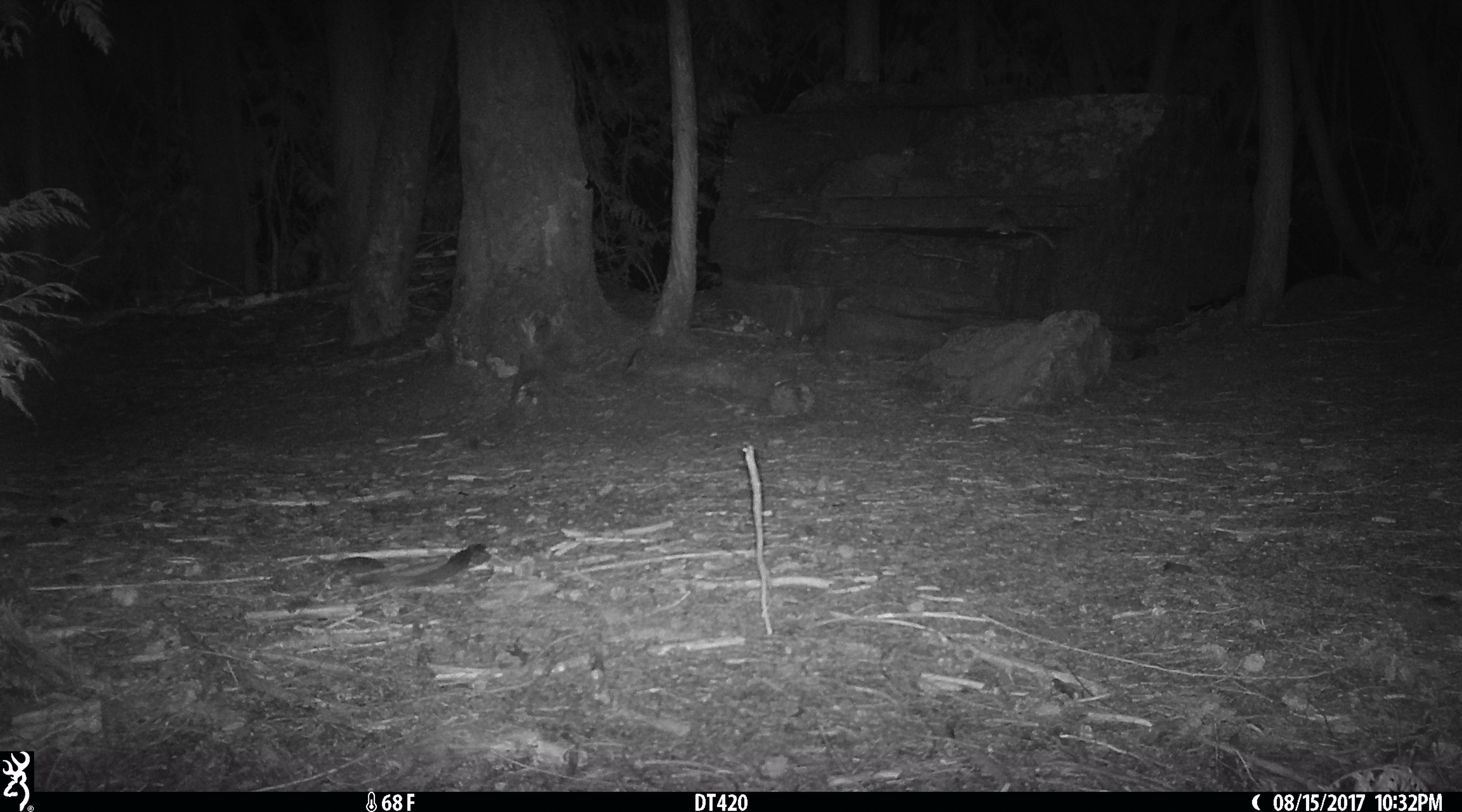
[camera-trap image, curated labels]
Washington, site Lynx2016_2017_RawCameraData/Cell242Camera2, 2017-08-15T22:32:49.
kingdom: Animalia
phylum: Chordata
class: Mammalia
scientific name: Mammalia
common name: small mammal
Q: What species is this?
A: Small mammal (Mammalia).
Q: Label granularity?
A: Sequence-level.